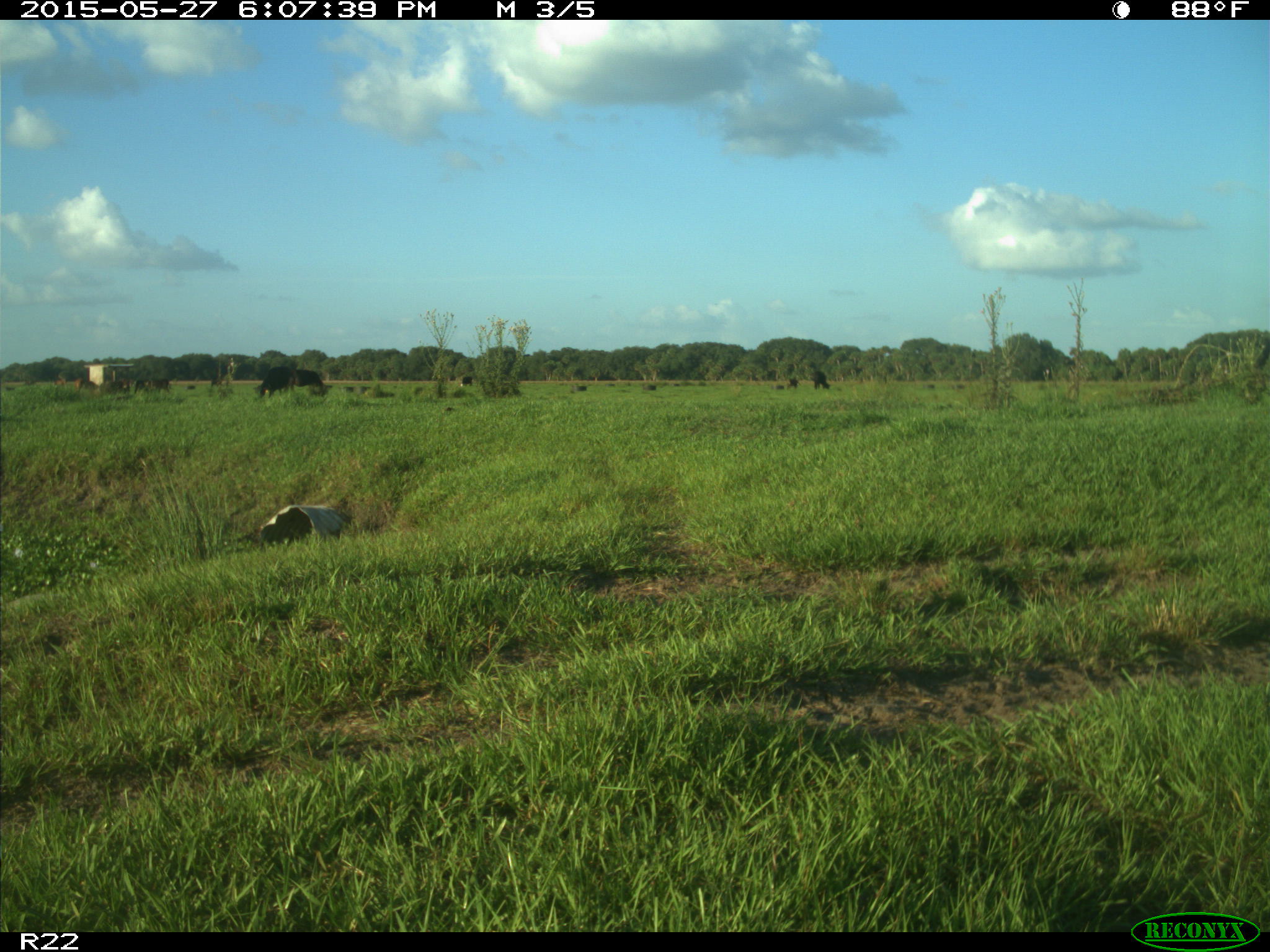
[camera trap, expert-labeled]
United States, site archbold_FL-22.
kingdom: Animalia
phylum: Chordata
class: Mammalia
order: Artiodactyla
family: Bovidae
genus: Bos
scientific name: Bos taurus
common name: domestic cow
Bos taurus (domestic cow).